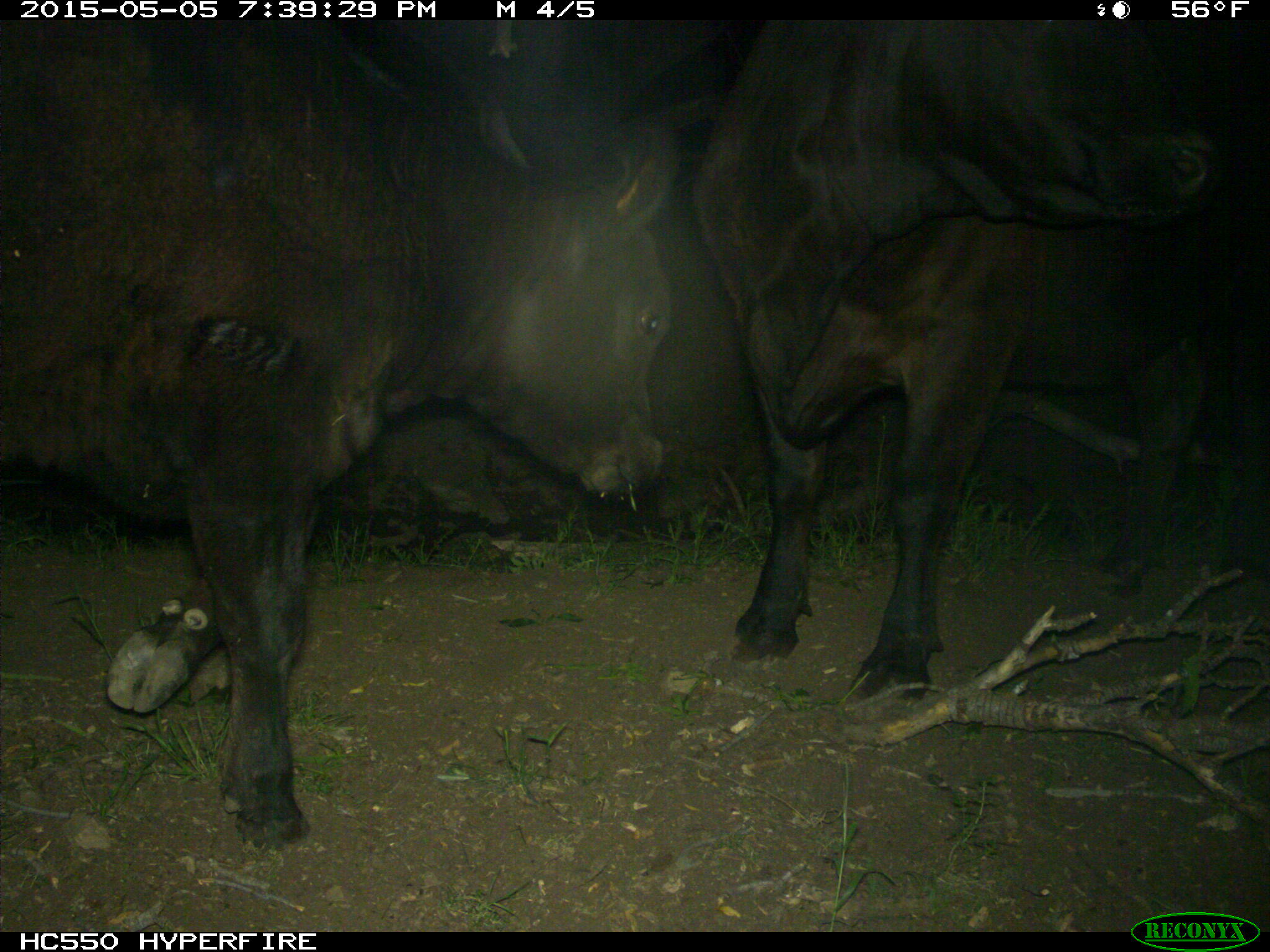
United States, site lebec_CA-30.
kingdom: Animalia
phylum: Chordata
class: Mammalia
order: Artiodactyla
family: Bovidae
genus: Bos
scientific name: Bos taurus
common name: domestic cow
Bos taurus (domestic cow).